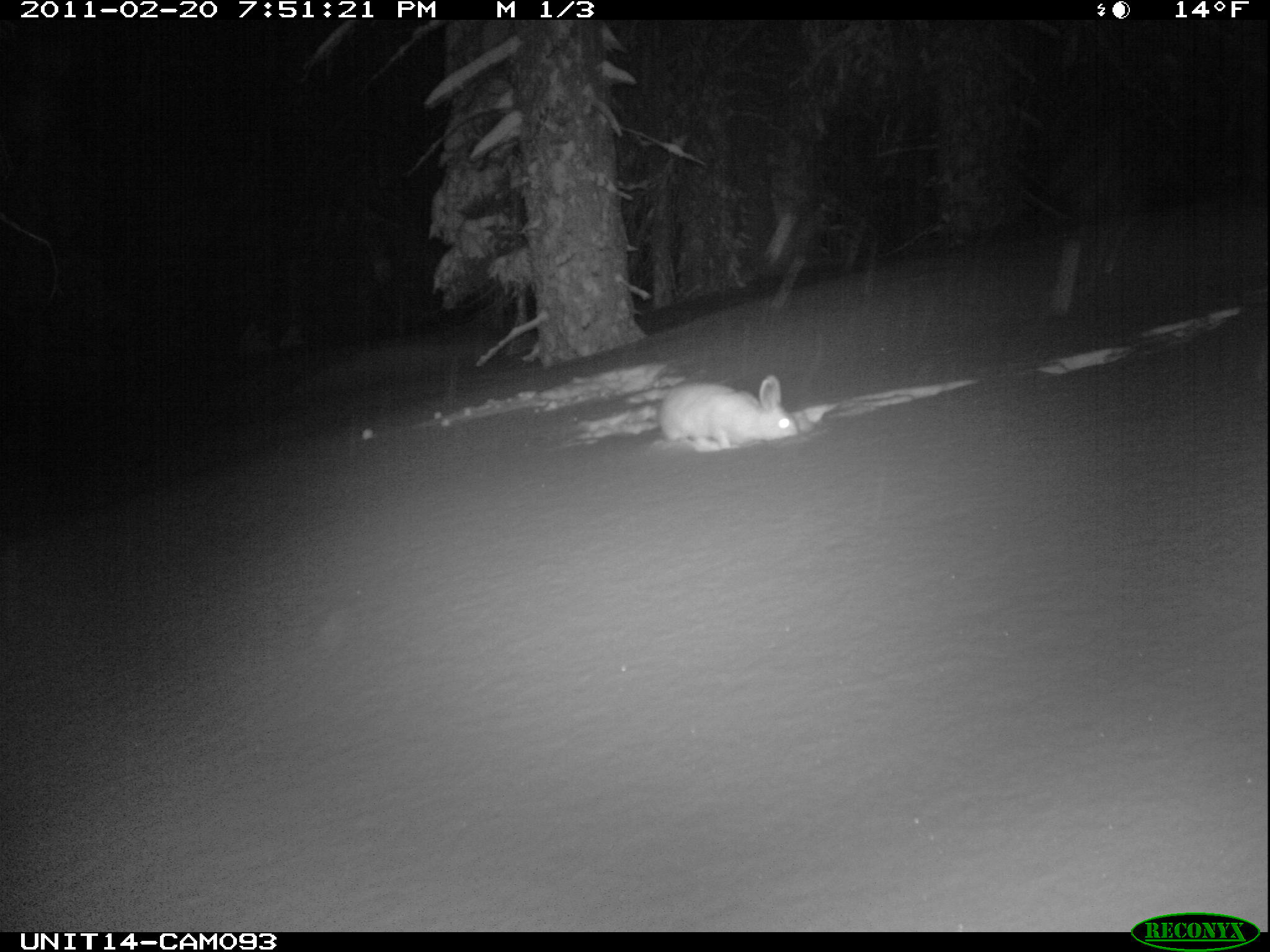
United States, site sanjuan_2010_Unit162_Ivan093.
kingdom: Animalia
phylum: Chordata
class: Mammalia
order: Lagomorpha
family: Leporidae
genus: Lepus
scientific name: Lepus americanus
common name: snowshoe hare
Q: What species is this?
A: Lepus americanus (snowshoe hare).